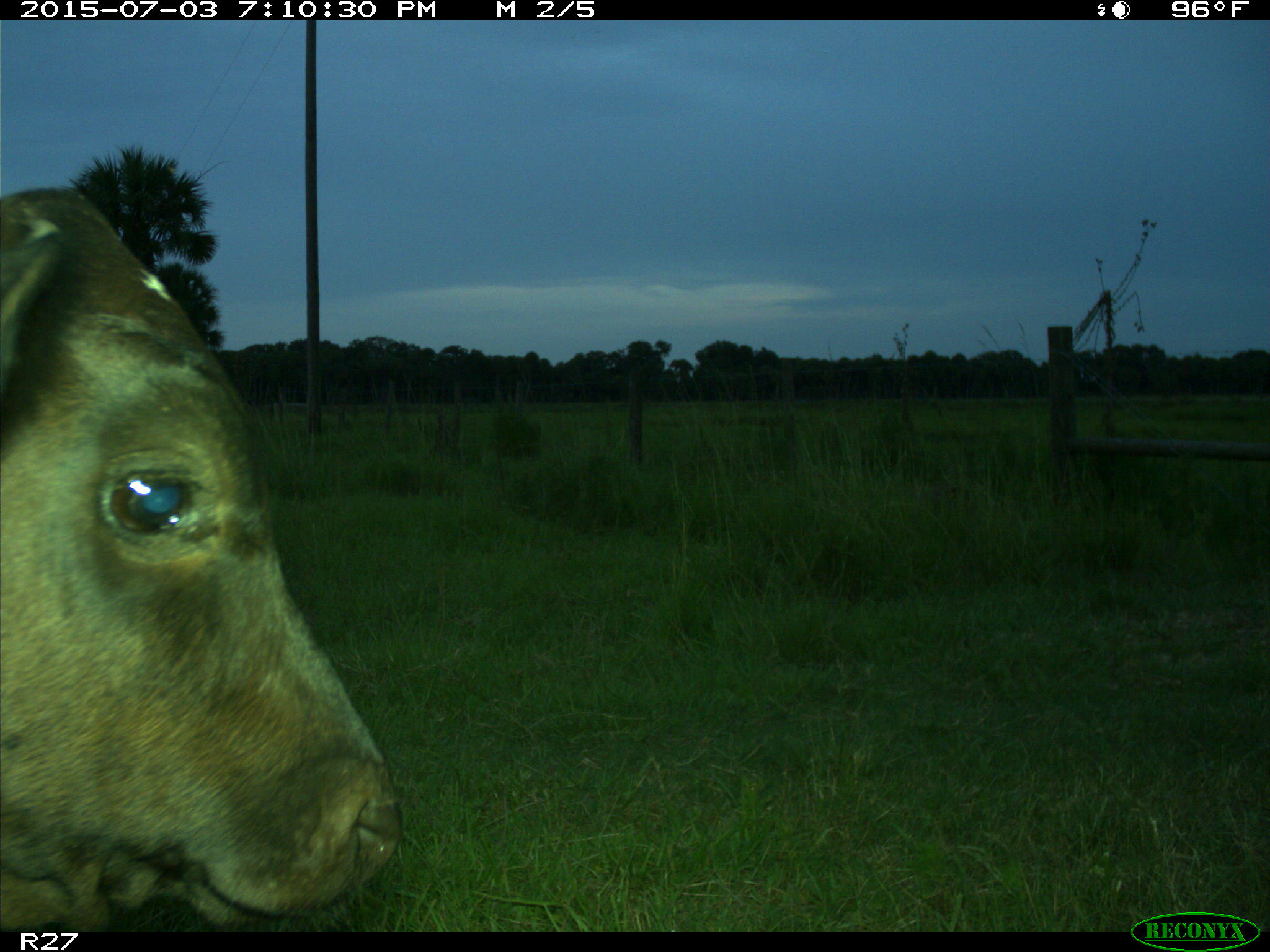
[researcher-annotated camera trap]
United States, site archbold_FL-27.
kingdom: Animalia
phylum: Chordata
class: Mammalia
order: Artiodactyla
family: Bovidae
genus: Bos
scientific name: Bos taurus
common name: domestic cow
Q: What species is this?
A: Bos taurus (domestic cow).